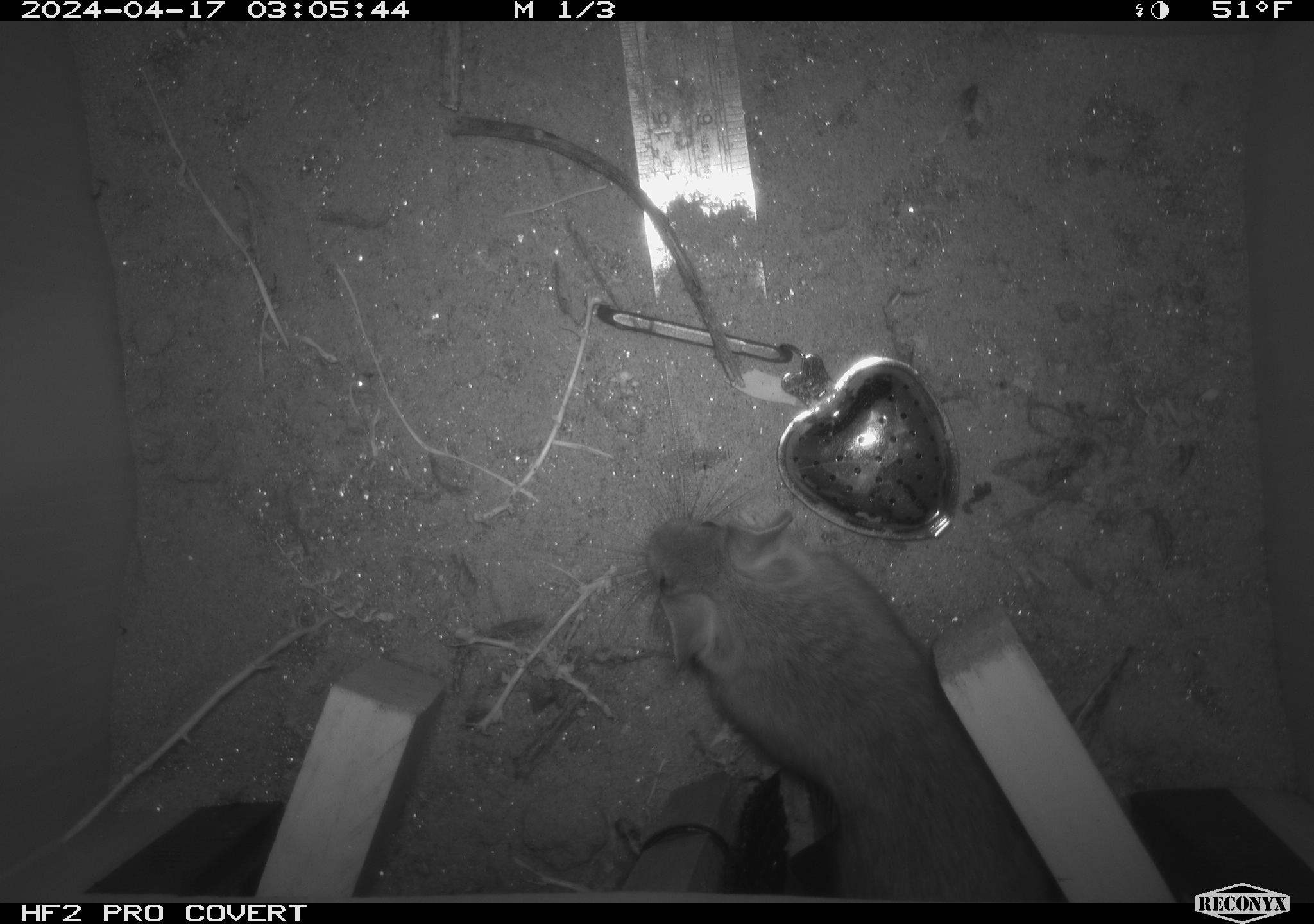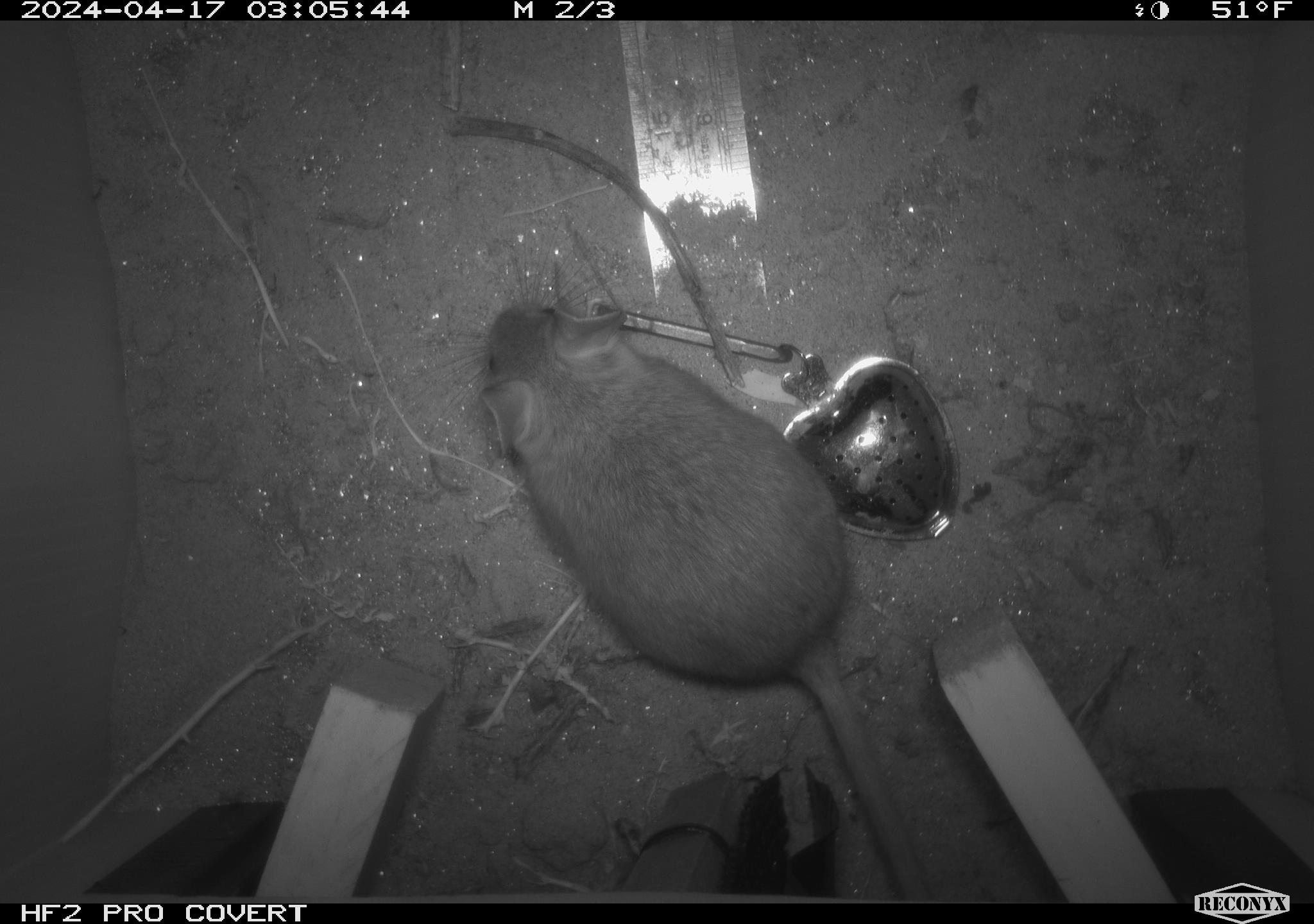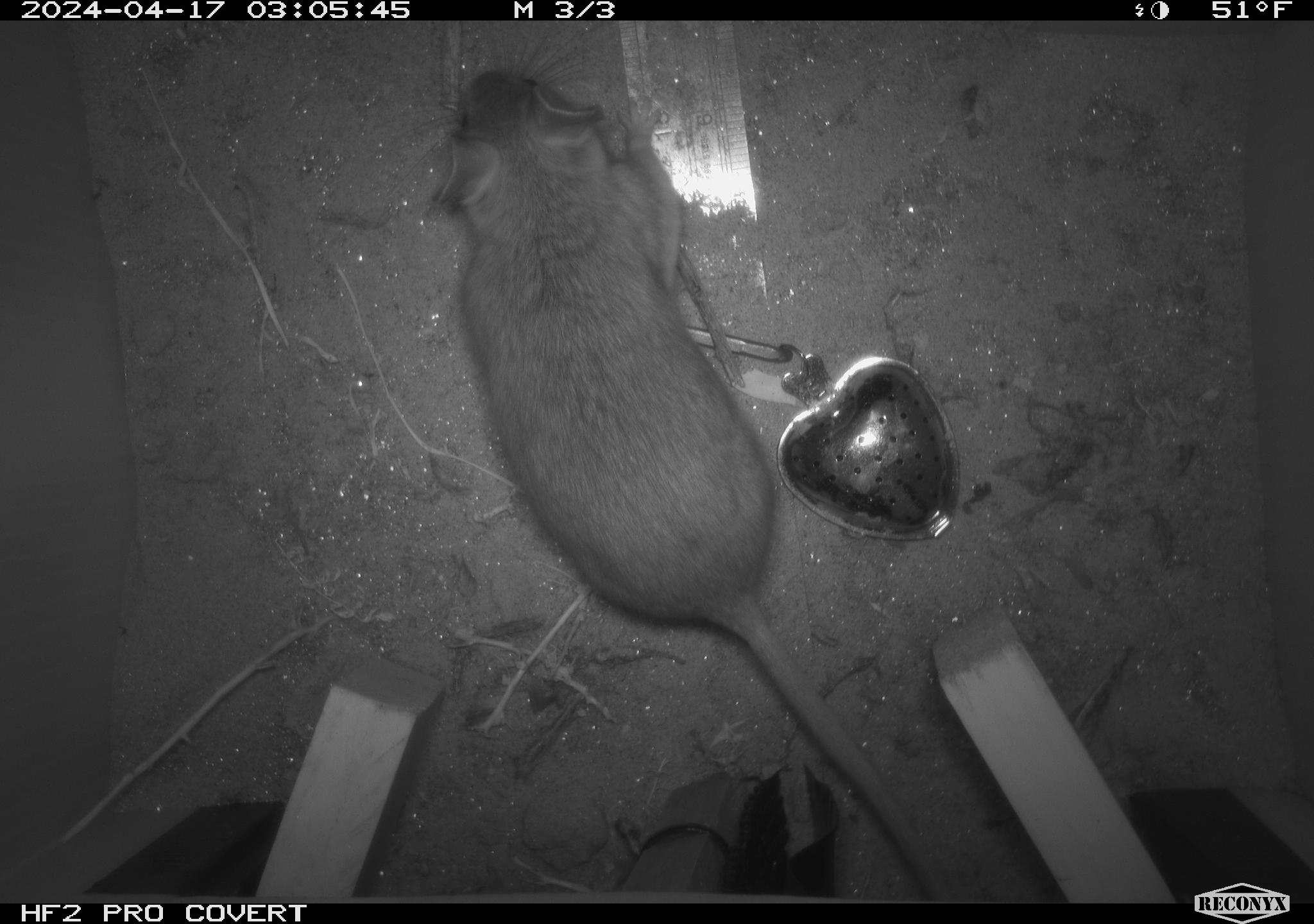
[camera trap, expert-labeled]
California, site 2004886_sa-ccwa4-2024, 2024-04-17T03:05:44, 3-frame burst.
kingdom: Animalia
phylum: Chordata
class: Mammalia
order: Rodentia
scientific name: Rodentia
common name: woodrat or rat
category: woodrat or rat species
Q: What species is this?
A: Woodrat or rat species (woodrat or rat) (Rodentia).